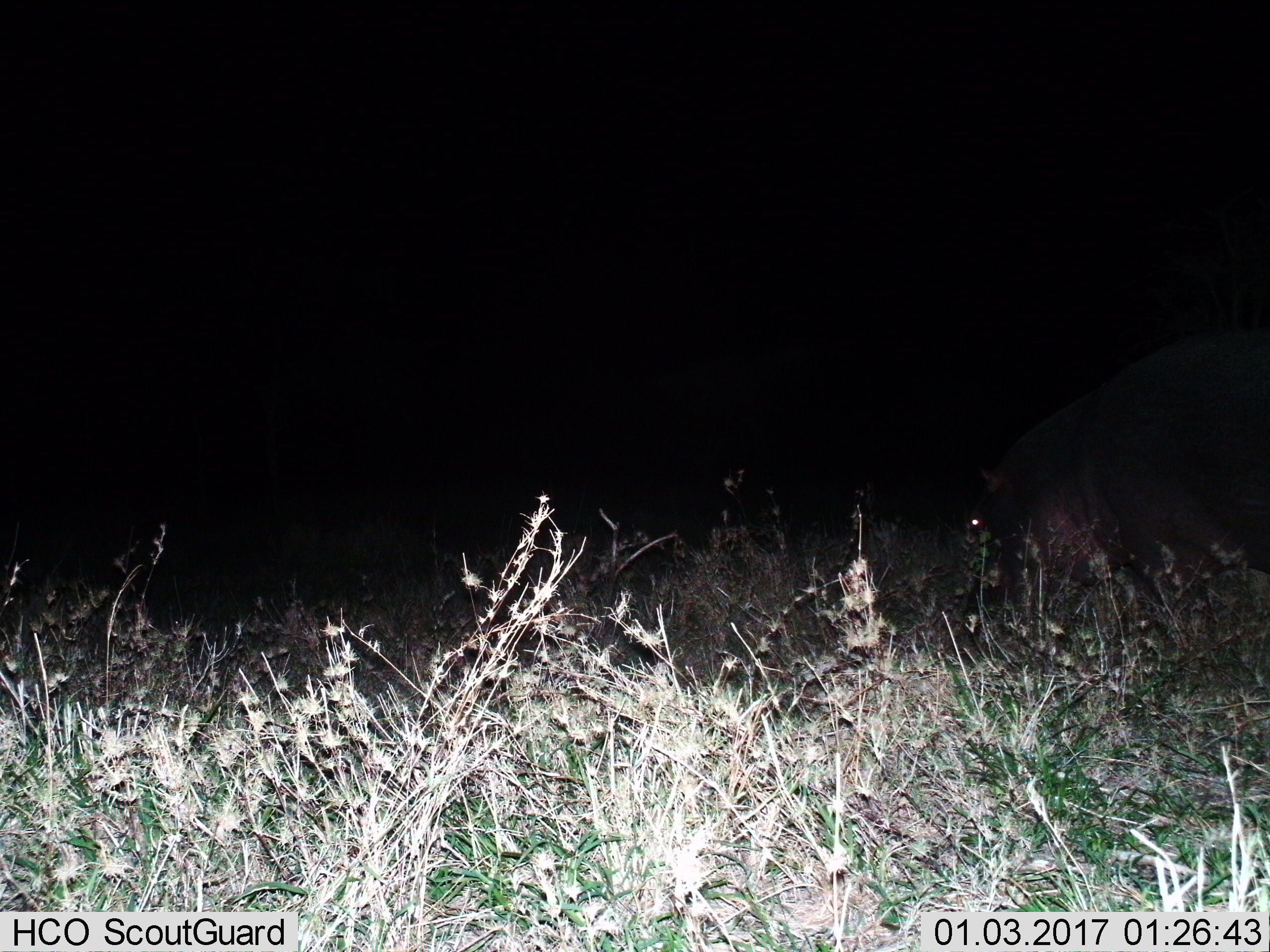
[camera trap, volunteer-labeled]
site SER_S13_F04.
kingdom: Animalia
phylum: Chordata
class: Mammalia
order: Artiodactyla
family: Hippopotamidae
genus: Hippopotamus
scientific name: Hippopotamus amphibius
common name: hippopotamus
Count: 1.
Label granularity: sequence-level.